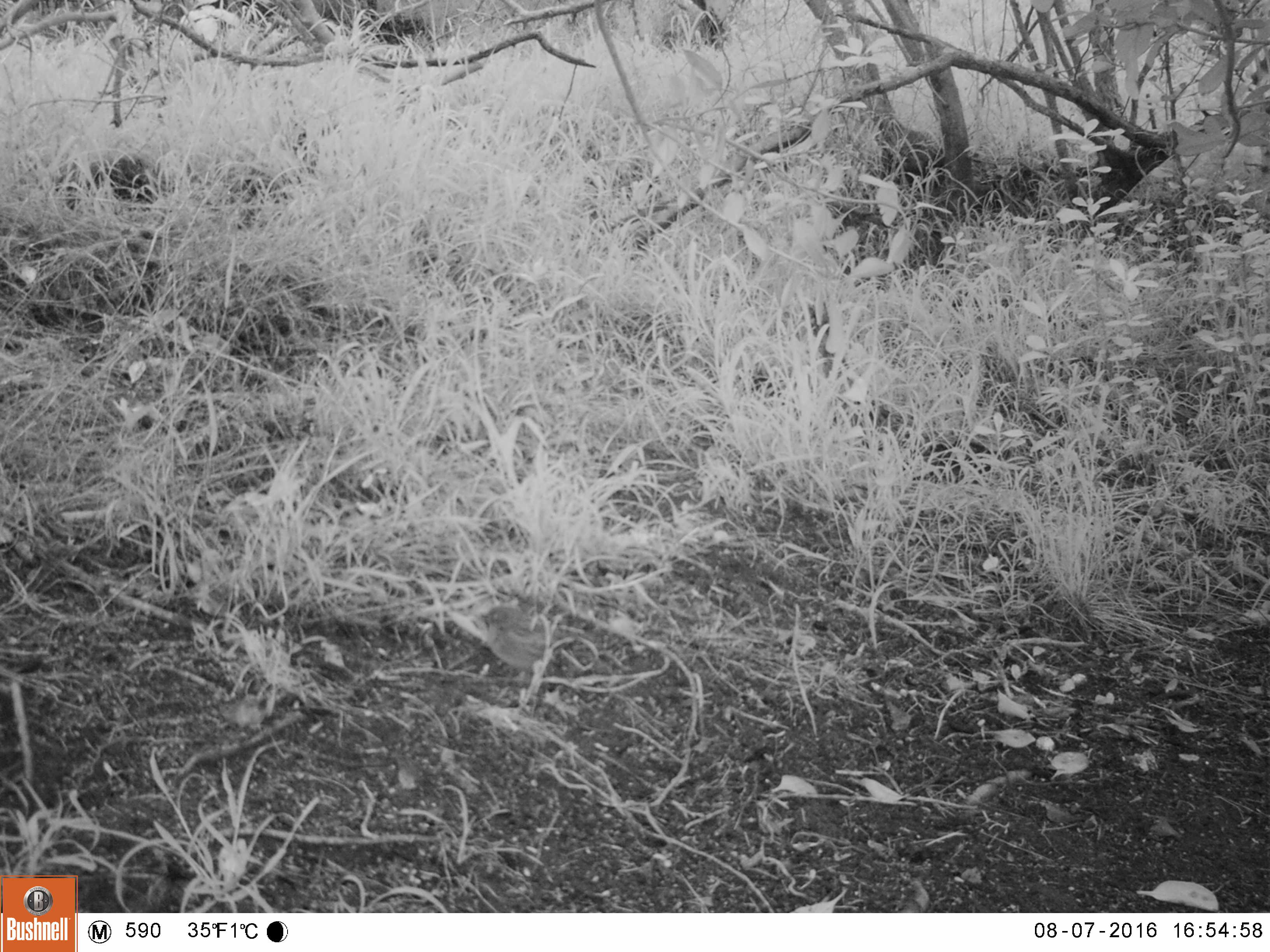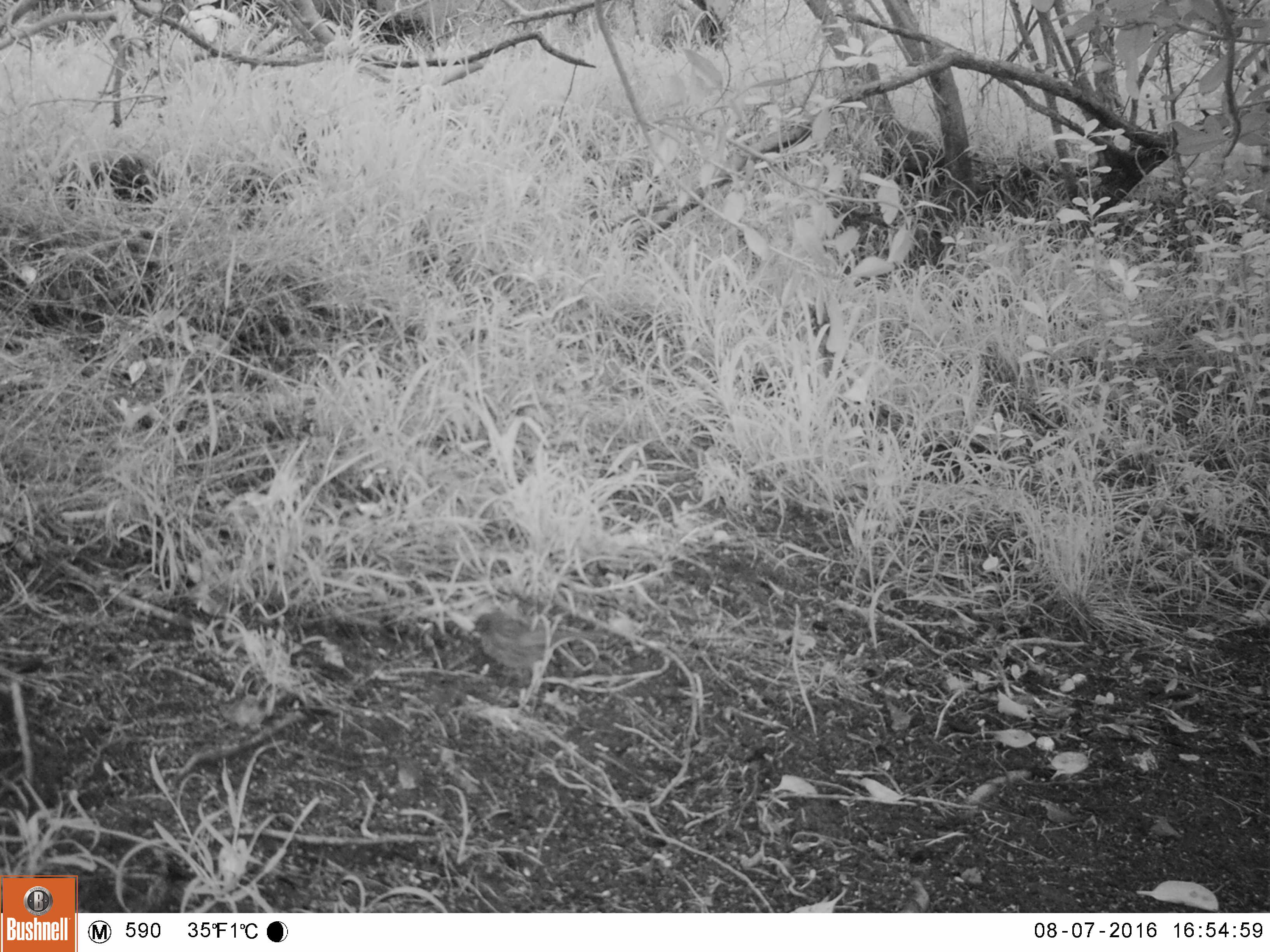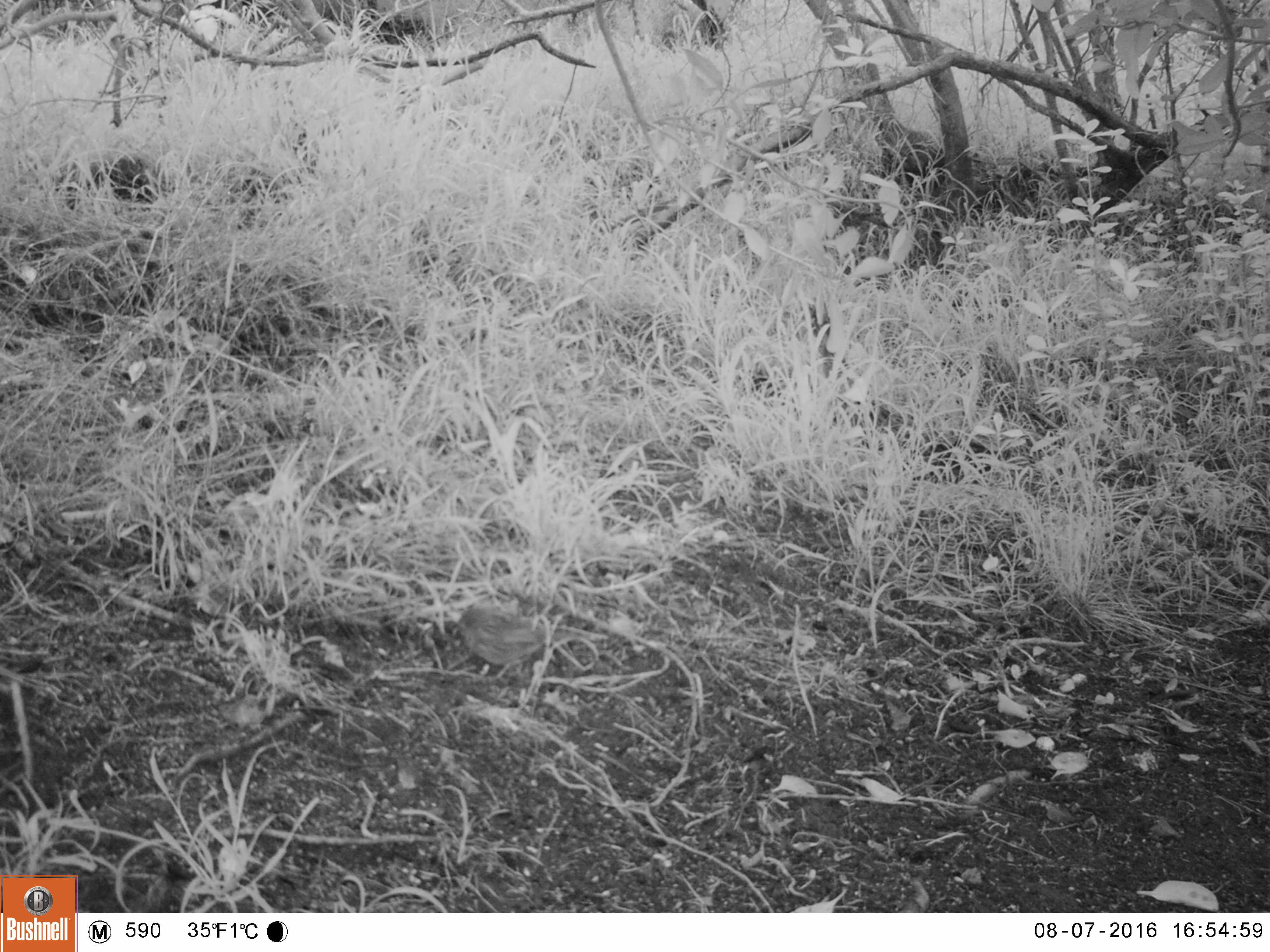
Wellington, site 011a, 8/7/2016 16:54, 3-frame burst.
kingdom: Animalia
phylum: Chordata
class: Aves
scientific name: Aves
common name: bird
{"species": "bird (Aves)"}